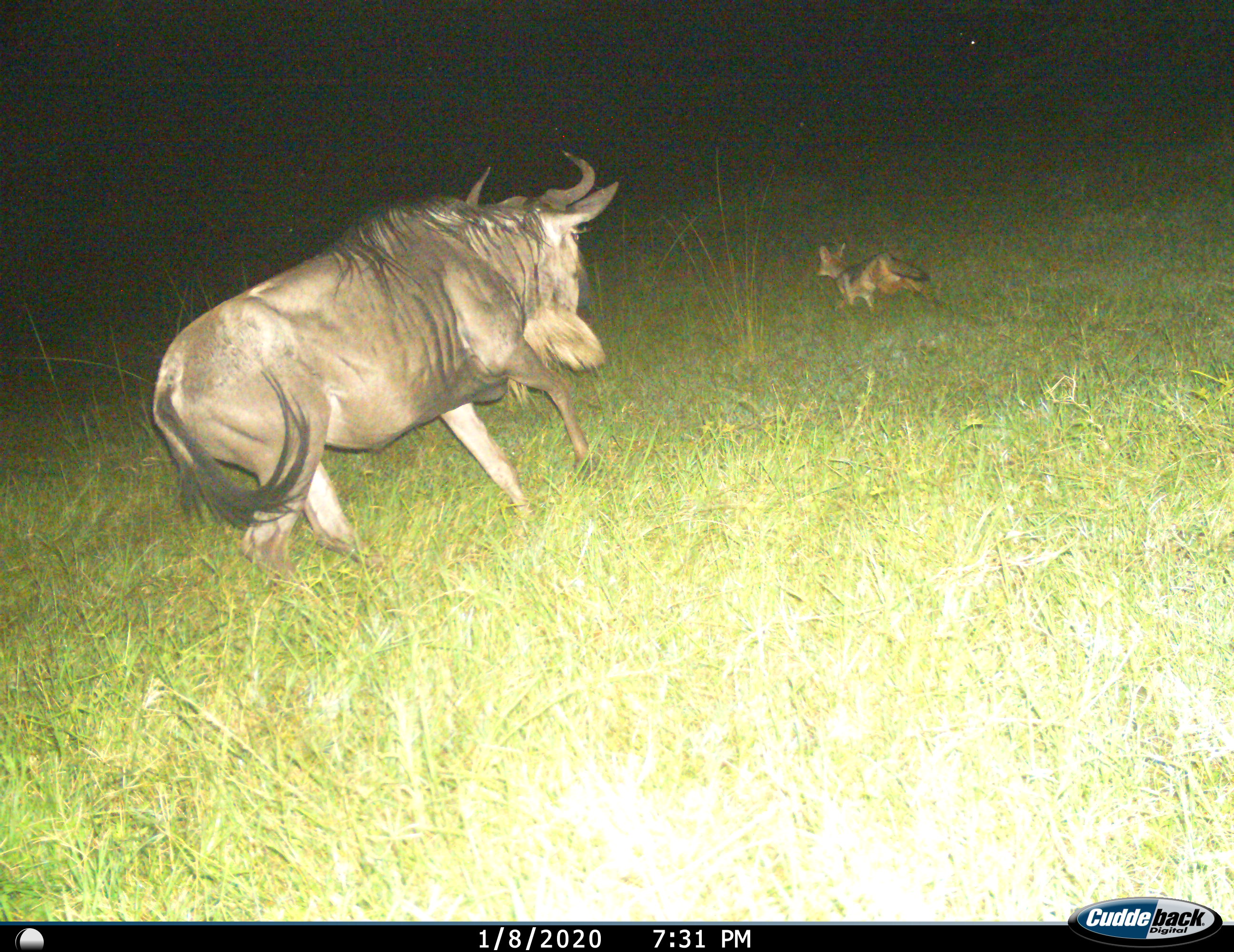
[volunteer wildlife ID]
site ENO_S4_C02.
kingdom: Animalia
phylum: Chordata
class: Mammalia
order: Carnivora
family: Canidae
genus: Lupulella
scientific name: Lupulella mesomelas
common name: black-backed jackal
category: jackalblackbacked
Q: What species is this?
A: Jackalblackbacked (black-backed jackal) (Lupulella mesomelas).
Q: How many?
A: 1.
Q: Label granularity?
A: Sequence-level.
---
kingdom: Animalia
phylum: Chordata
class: Mammalia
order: Artiodactyla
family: Bovidae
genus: Connochaetes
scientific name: Connochaetes taurinus taurinus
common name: blue wildebeest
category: wildebeestblue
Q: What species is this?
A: Wildebeestblue (blue wildebeest) (Connochaetes taurinus taurinus).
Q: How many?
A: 1.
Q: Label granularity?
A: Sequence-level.